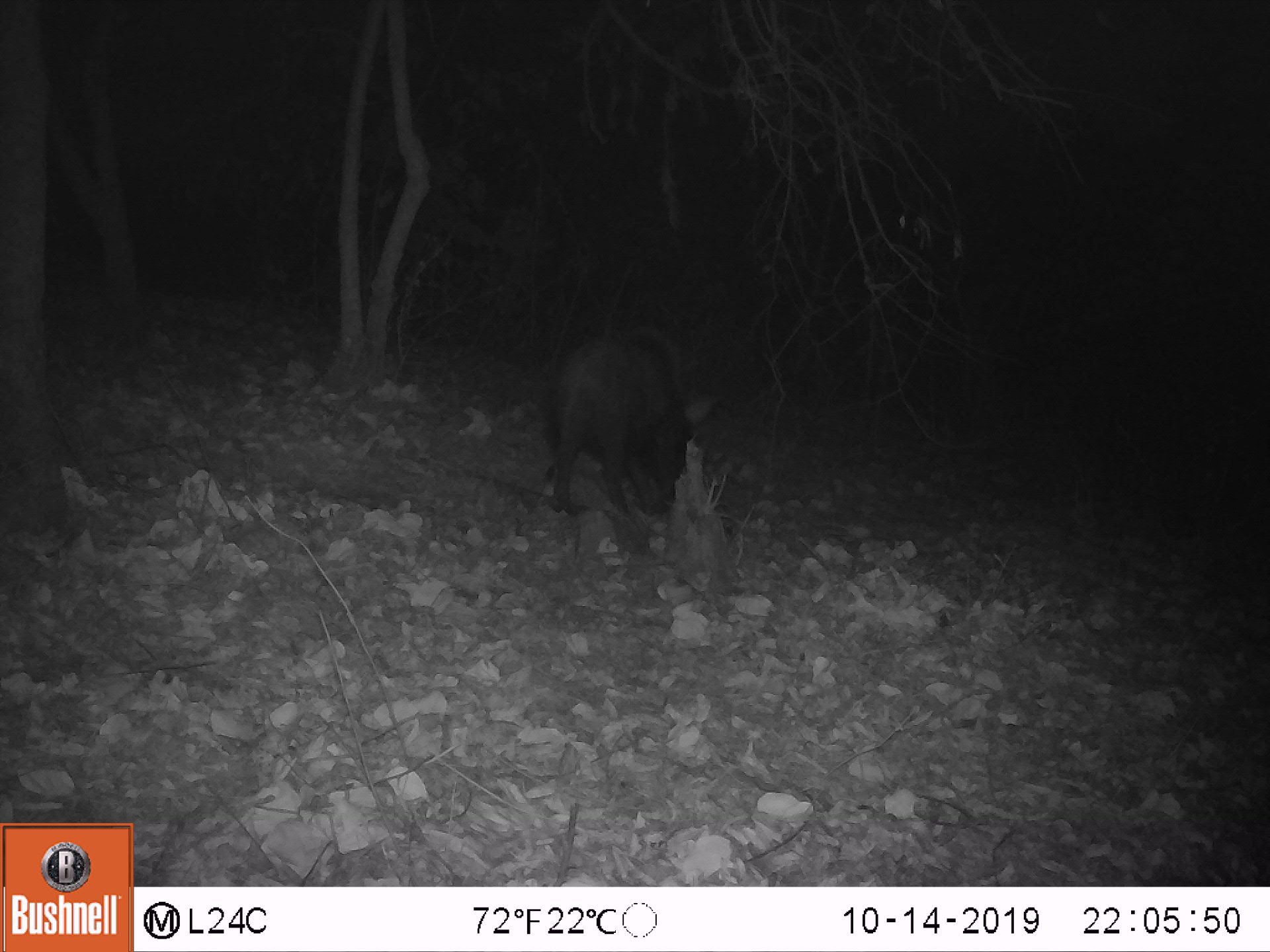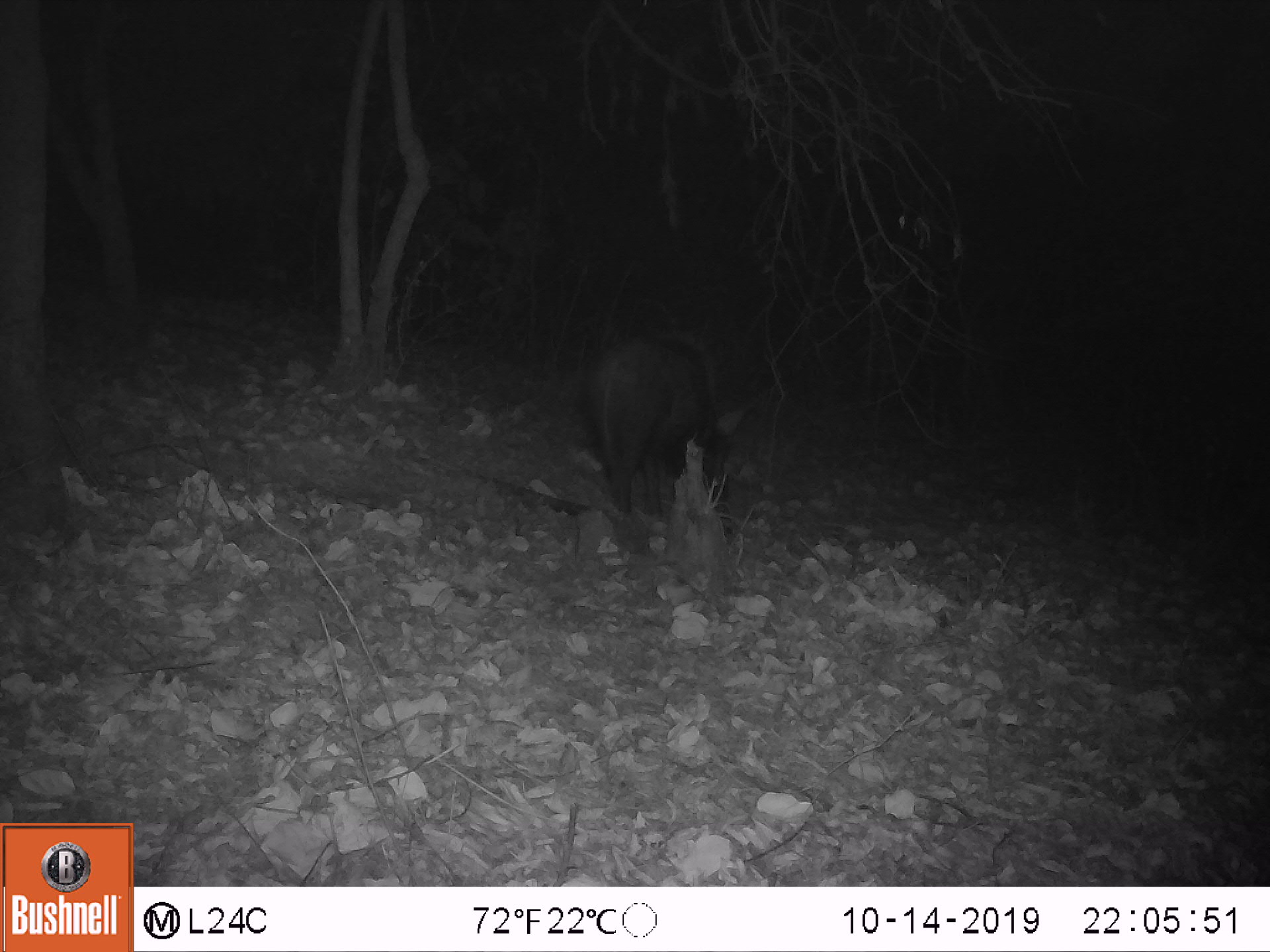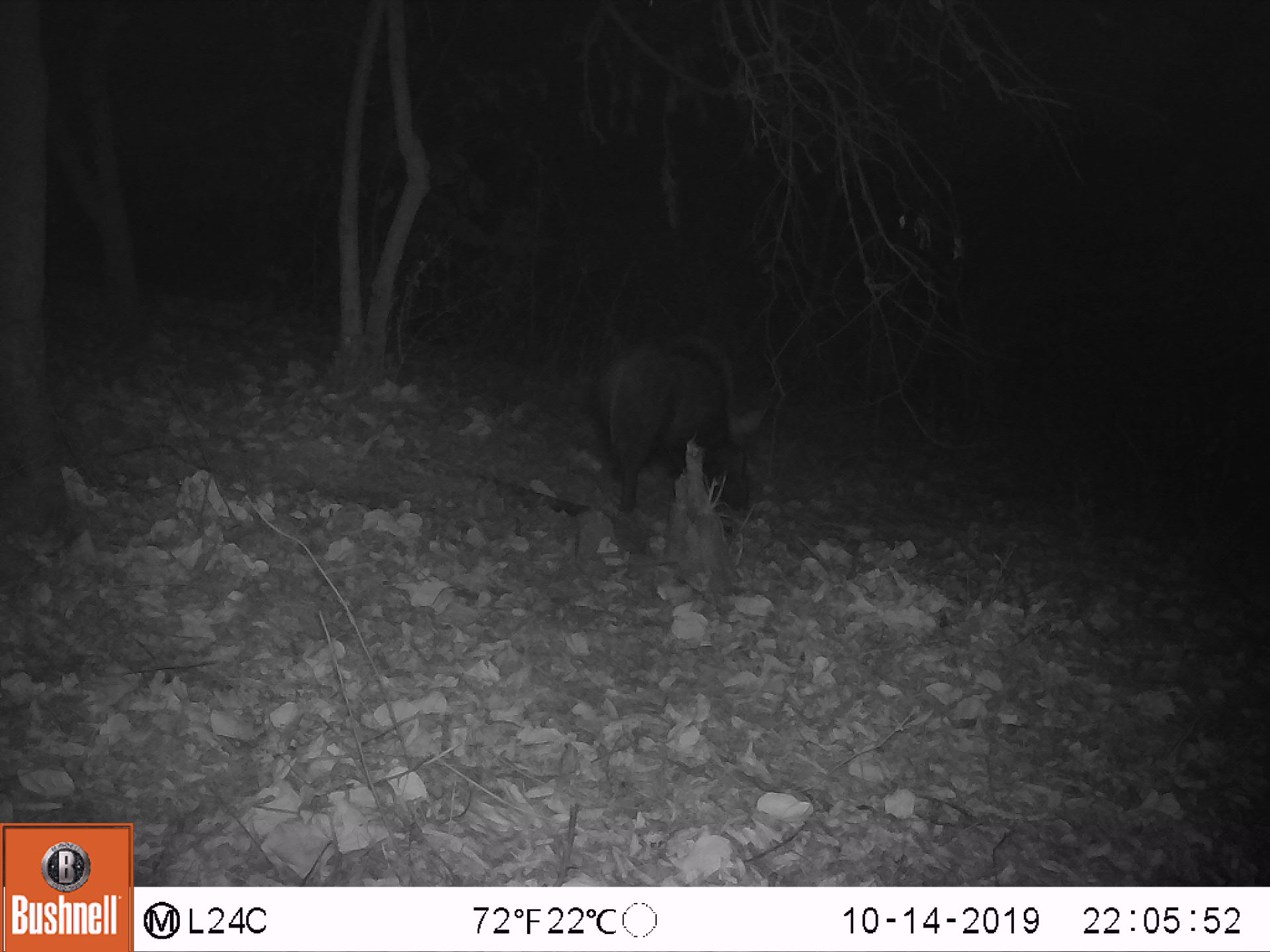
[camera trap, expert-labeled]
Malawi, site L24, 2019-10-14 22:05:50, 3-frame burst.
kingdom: Animalia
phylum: Chordata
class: Mammalia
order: Artiodactyla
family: Suidae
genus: Potamochoerus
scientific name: Potamochoerus larvatus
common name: bushpig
Bushpig (Potamochoerus larvatus), count 1.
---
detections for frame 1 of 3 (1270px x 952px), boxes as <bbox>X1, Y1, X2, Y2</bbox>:
bushpig: <bbox>546, 313, 724, 521</bbox>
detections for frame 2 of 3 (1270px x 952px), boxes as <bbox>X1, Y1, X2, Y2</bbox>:
bushpig: <bbox>582, 321, 758, 529</bbox>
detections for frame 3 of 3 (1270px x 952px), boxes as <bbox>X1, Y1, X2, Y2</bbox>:
bushpig: <bbox>584, 328, 773, 511</bbox>